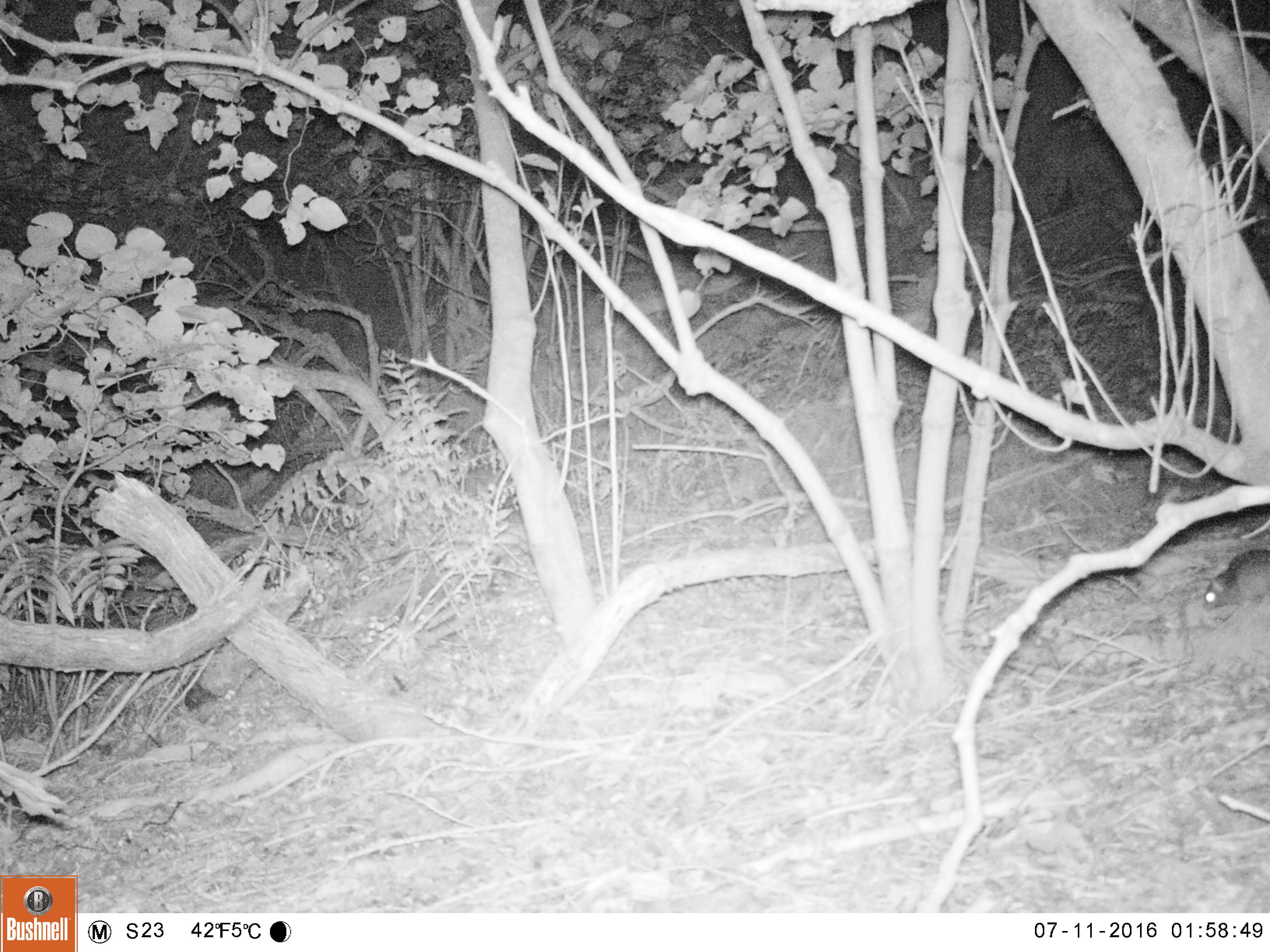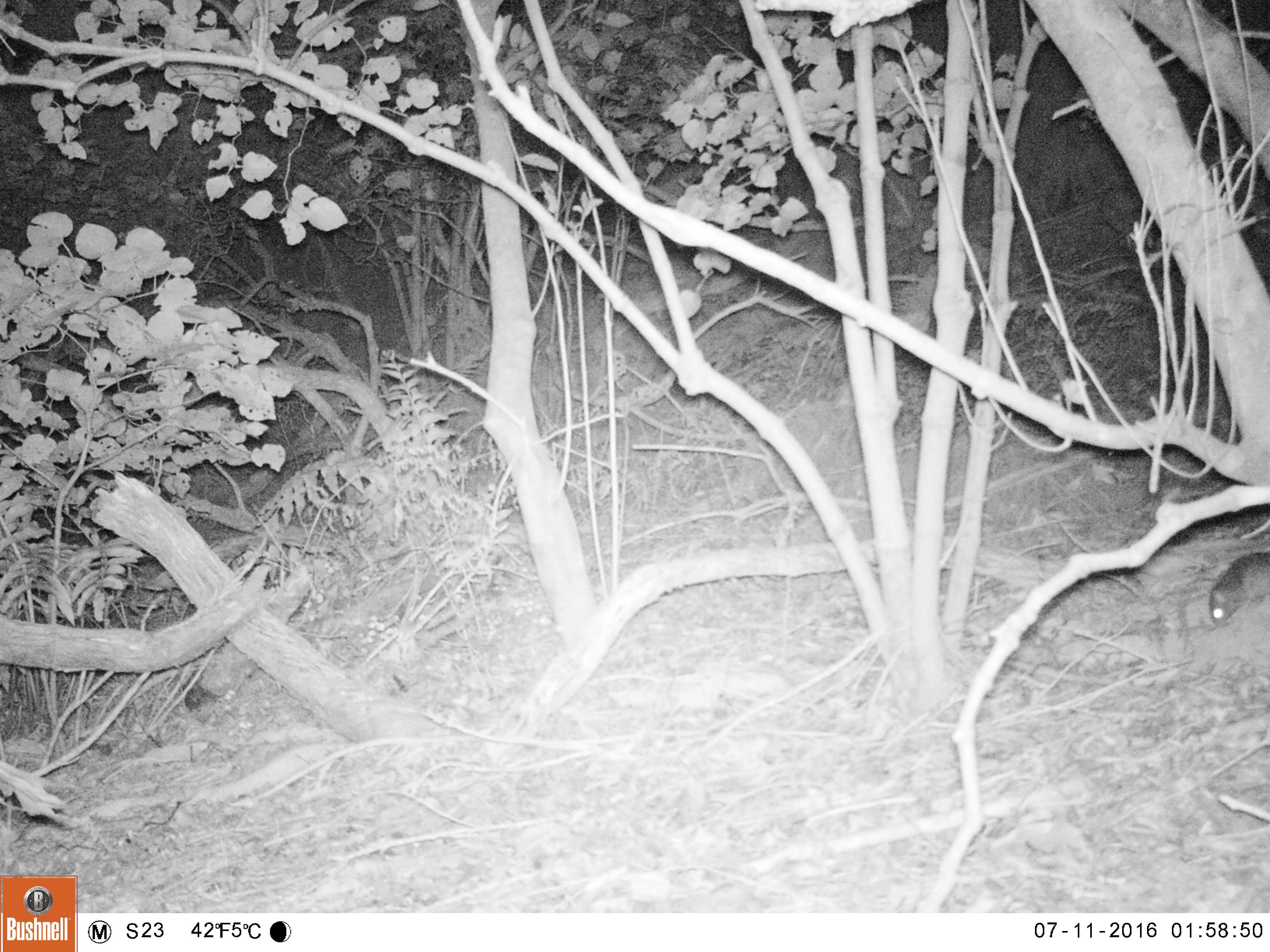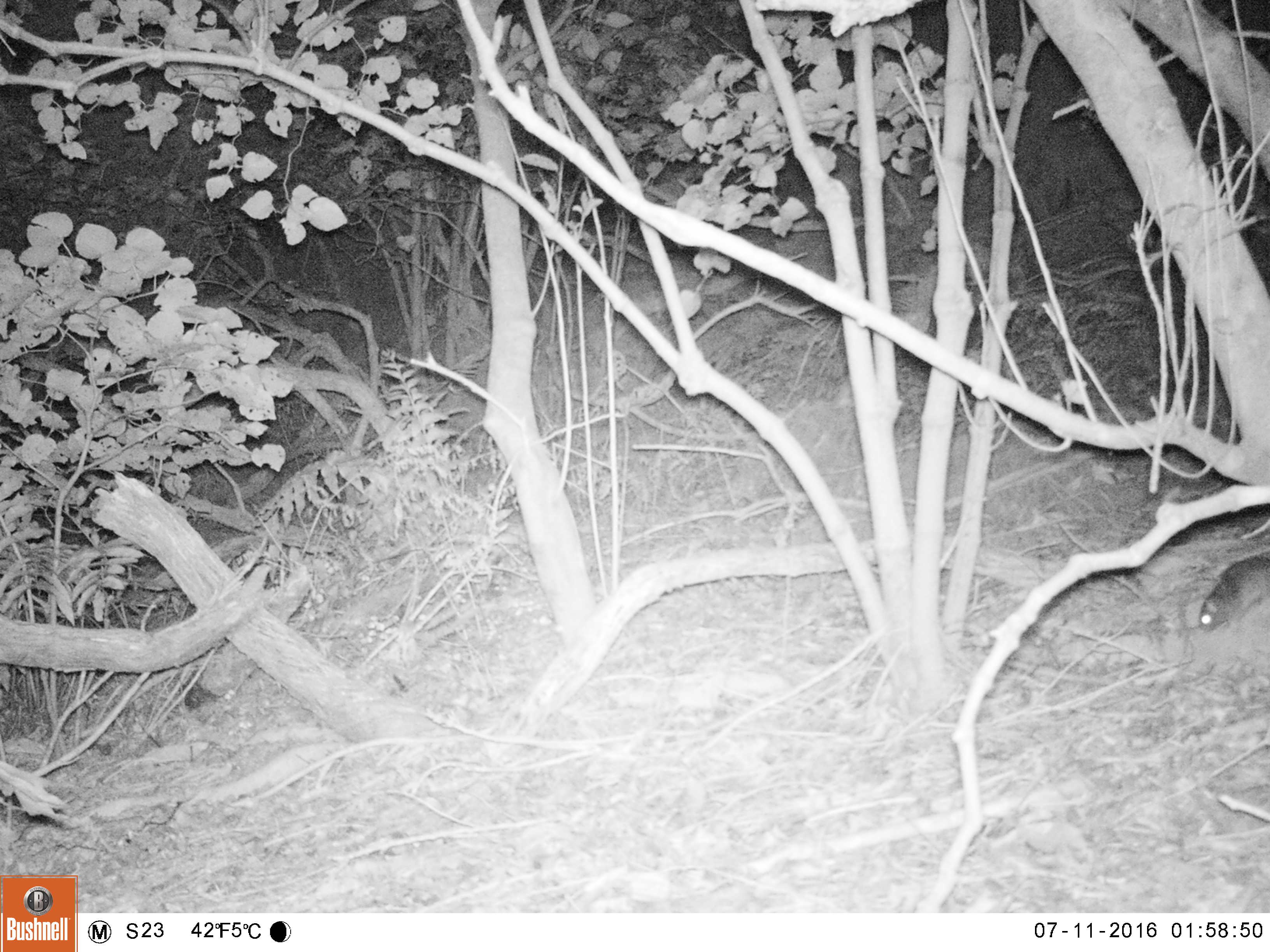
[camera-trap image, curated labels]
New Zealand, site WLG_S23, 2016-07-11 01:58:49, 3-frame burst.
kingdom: Animalia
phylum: Chordata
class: Mammalia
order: Rodentia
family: Muridae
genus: Rattus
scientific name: Rattus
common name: rat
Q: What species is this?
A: Rat (Rattus).